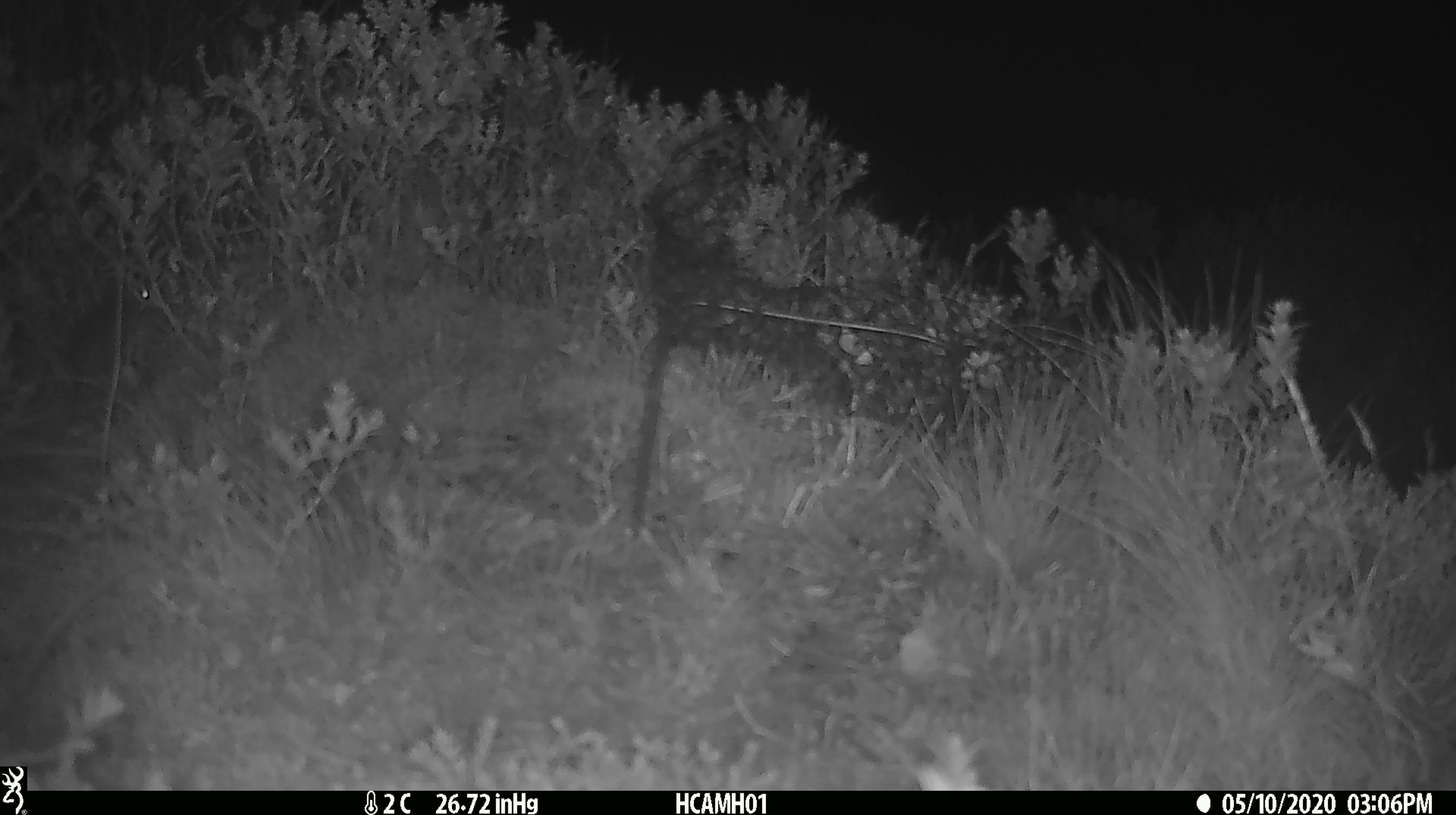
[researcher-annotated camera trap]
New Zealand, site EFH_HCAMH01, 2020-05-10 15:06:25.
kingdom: Animalia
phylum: Chordata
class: Mammalia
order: Rodentia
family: Muridae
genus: Mus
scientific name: Mus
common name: mouse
Mouse (Mus).